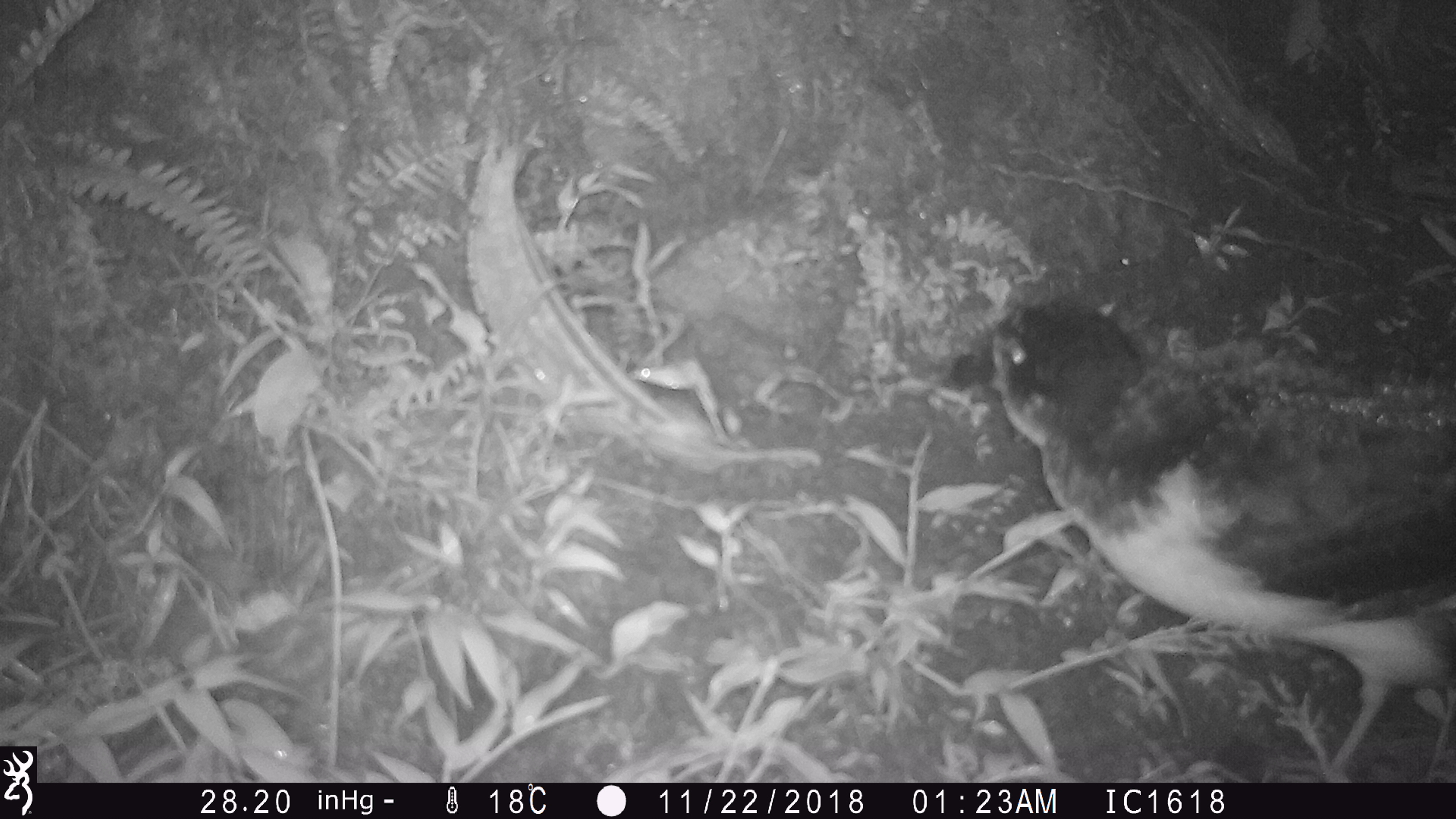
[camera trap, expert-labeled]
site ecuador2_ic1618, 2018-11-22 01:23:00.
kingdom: Animalia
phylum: Chordata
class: Aves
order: Procellariiformes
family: Procellariidae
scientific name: Procellariidae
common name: petrel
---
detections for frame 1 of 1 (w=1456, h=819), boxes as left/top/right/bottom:
petrel: 963/291/1456/777